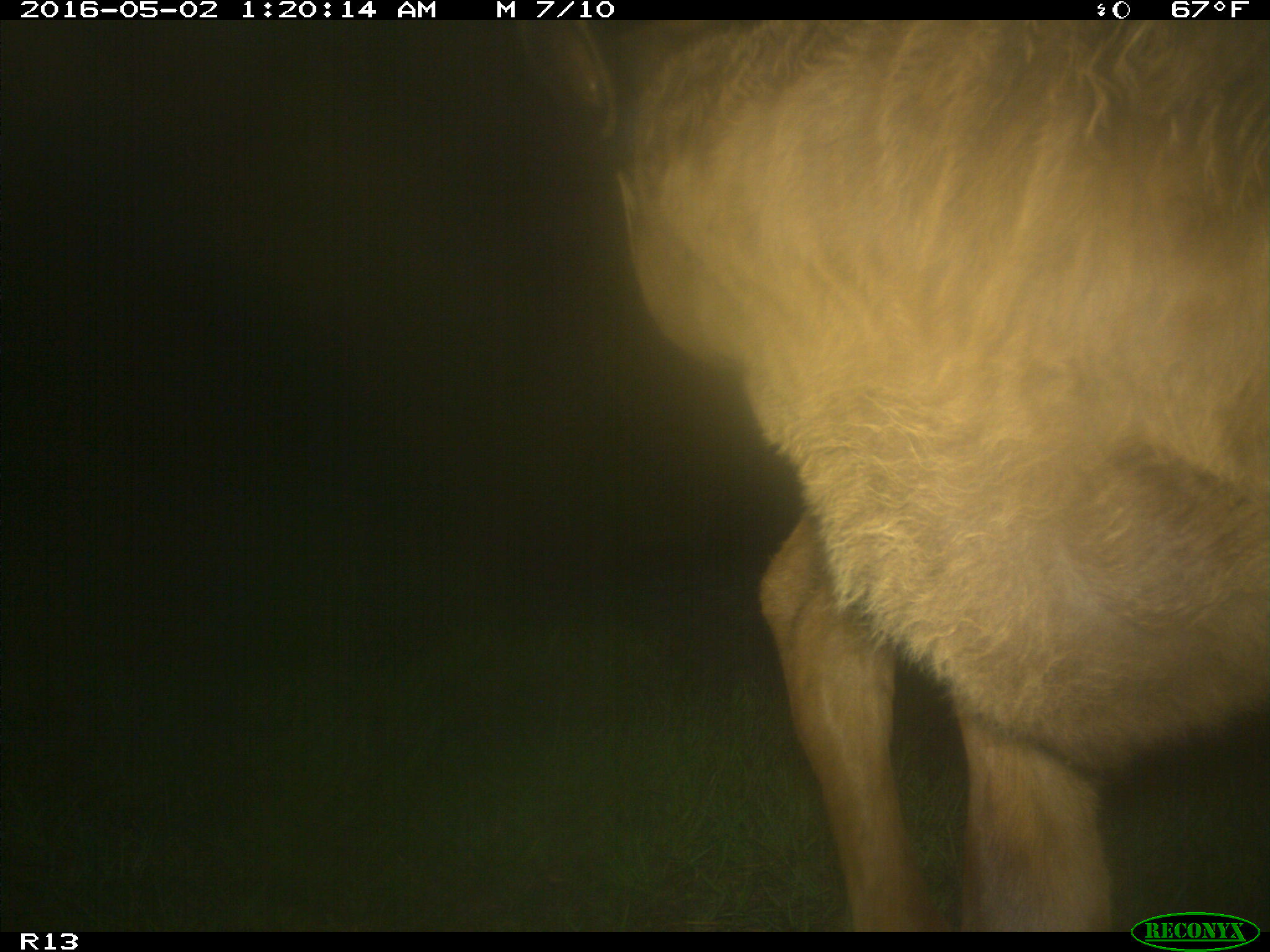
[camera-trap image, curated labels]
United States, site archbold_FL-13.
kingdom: Animalia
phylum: Chordata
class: Mammalia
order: Artiodactyla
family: Bovidae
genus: Bos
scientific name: Bos taurus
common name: domestic cow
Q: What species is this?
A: Bos taurus (domestic cow).